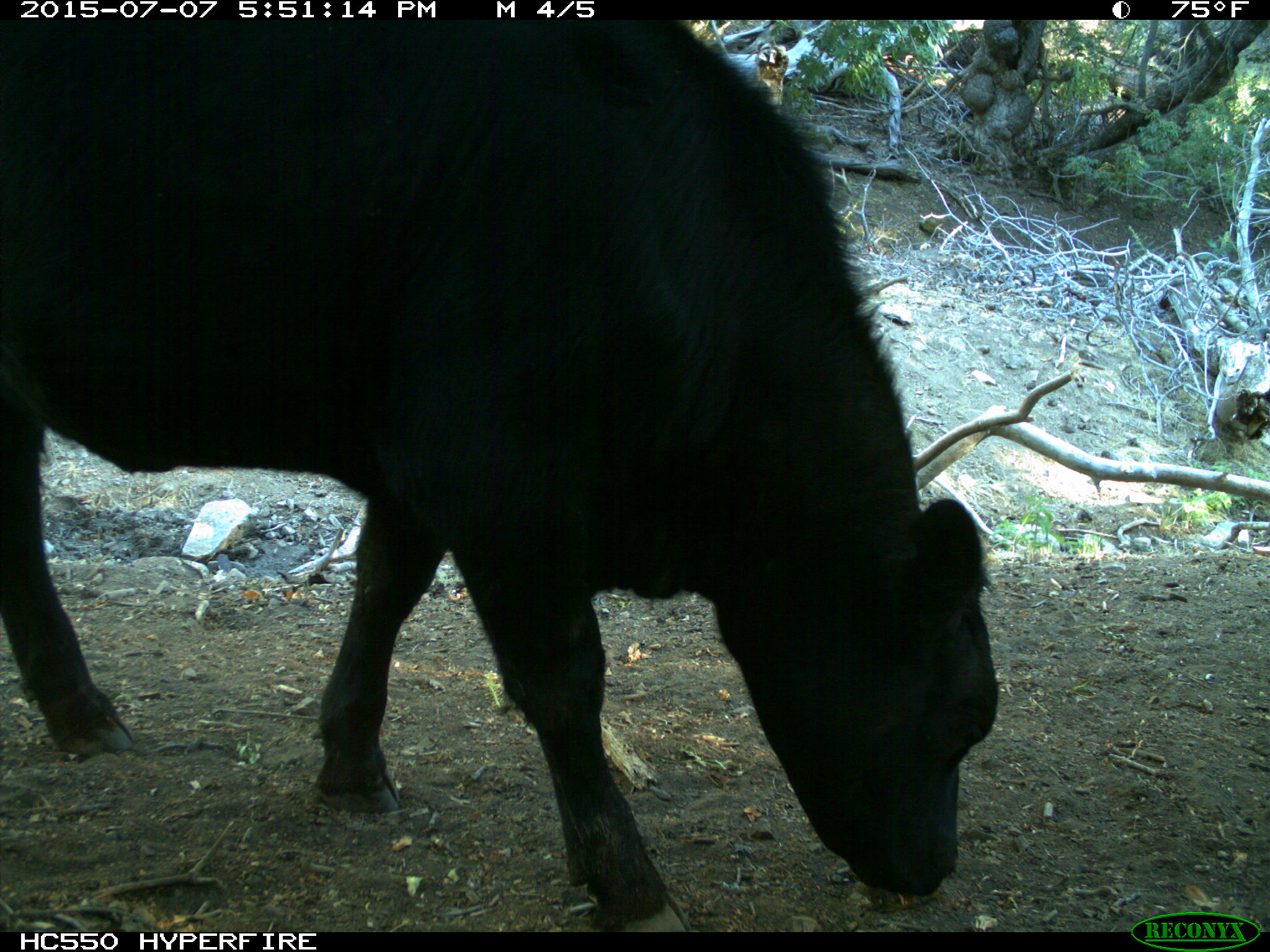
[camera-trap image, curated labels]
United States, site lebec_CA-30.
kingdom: Animalia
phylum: Chordata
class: Mammalia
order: Artiodactyla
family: Bovidae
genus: Bos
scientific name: Bos taurus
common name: domestic cow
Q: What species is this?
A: Bos taurus (domestic cow).